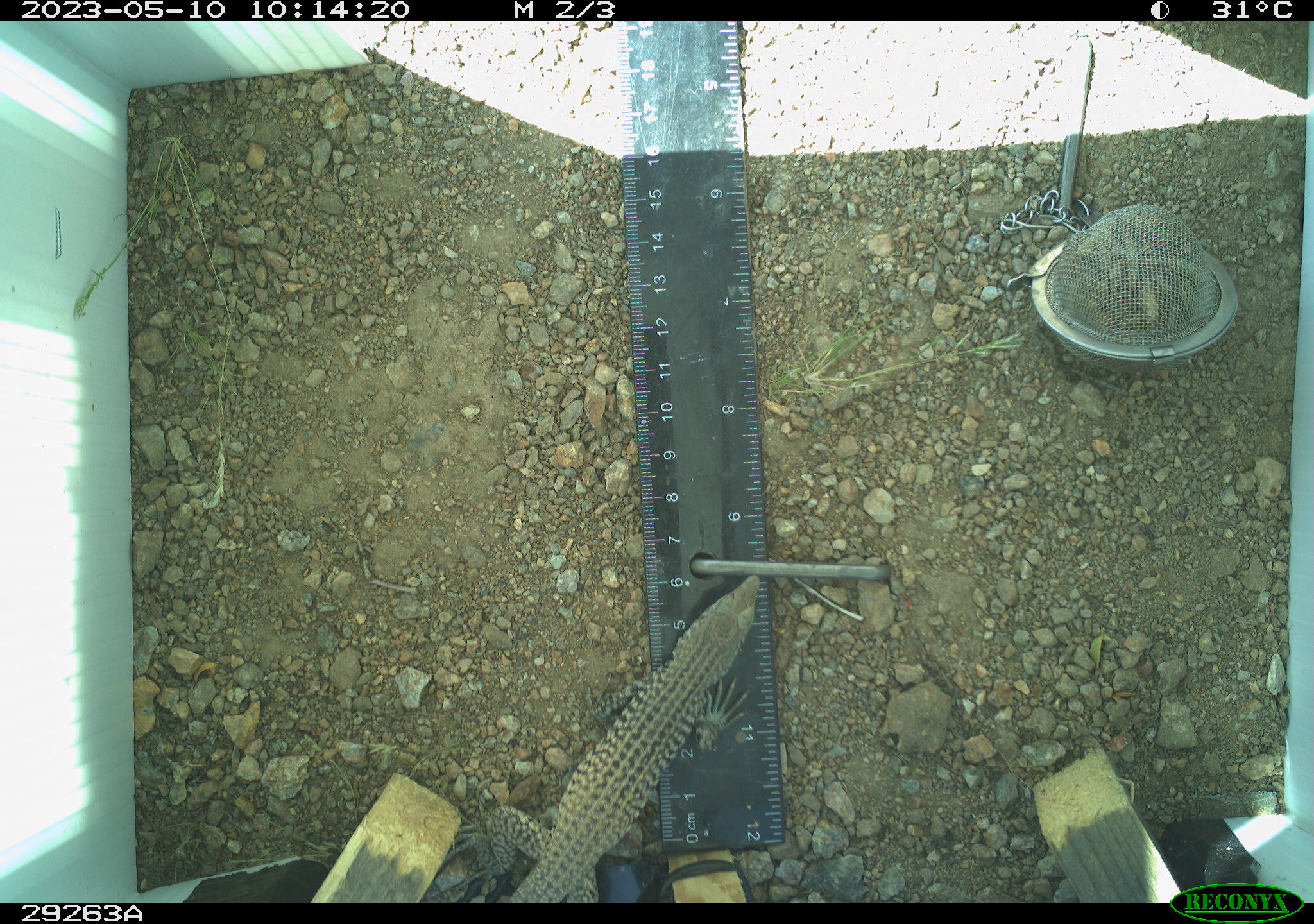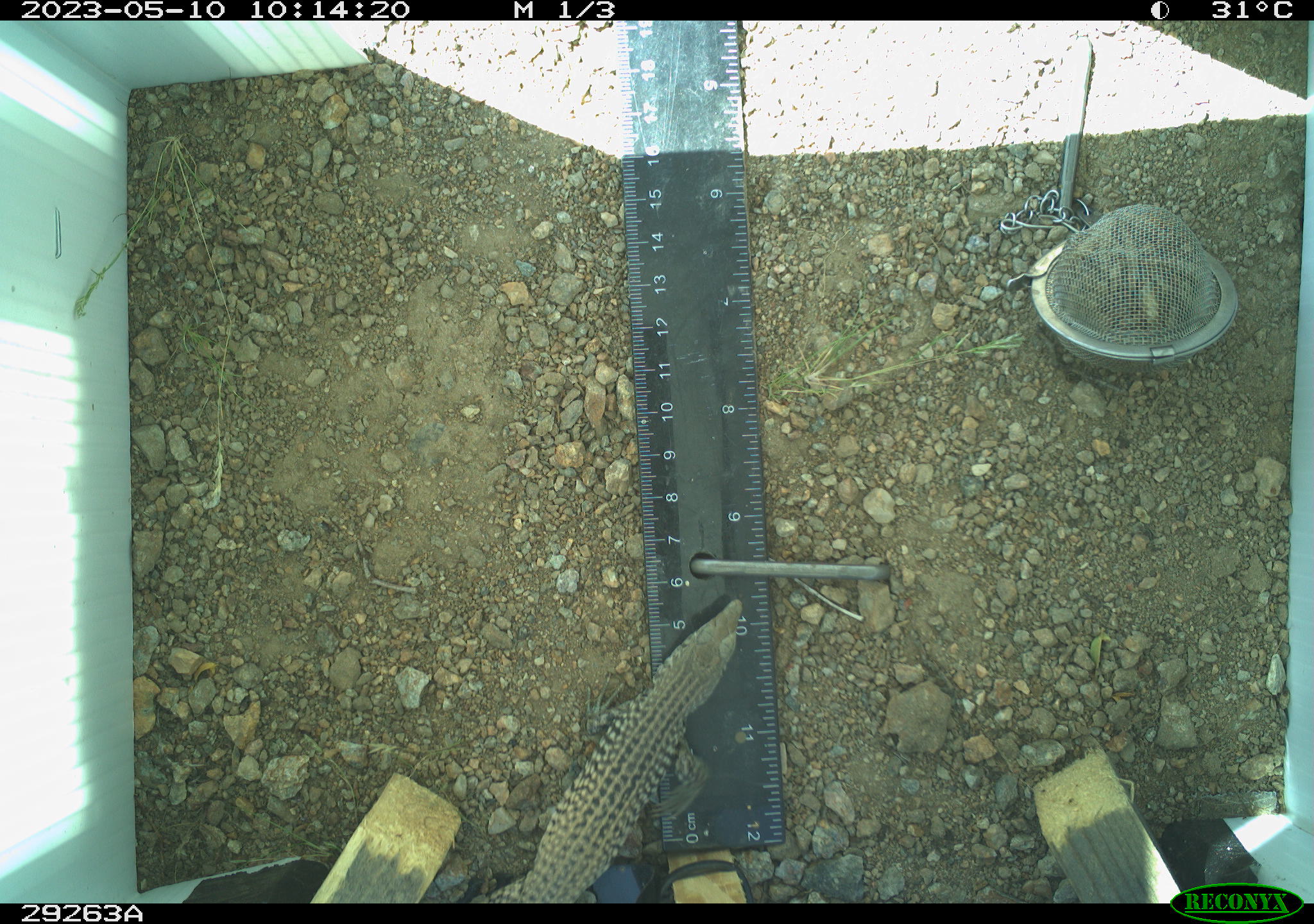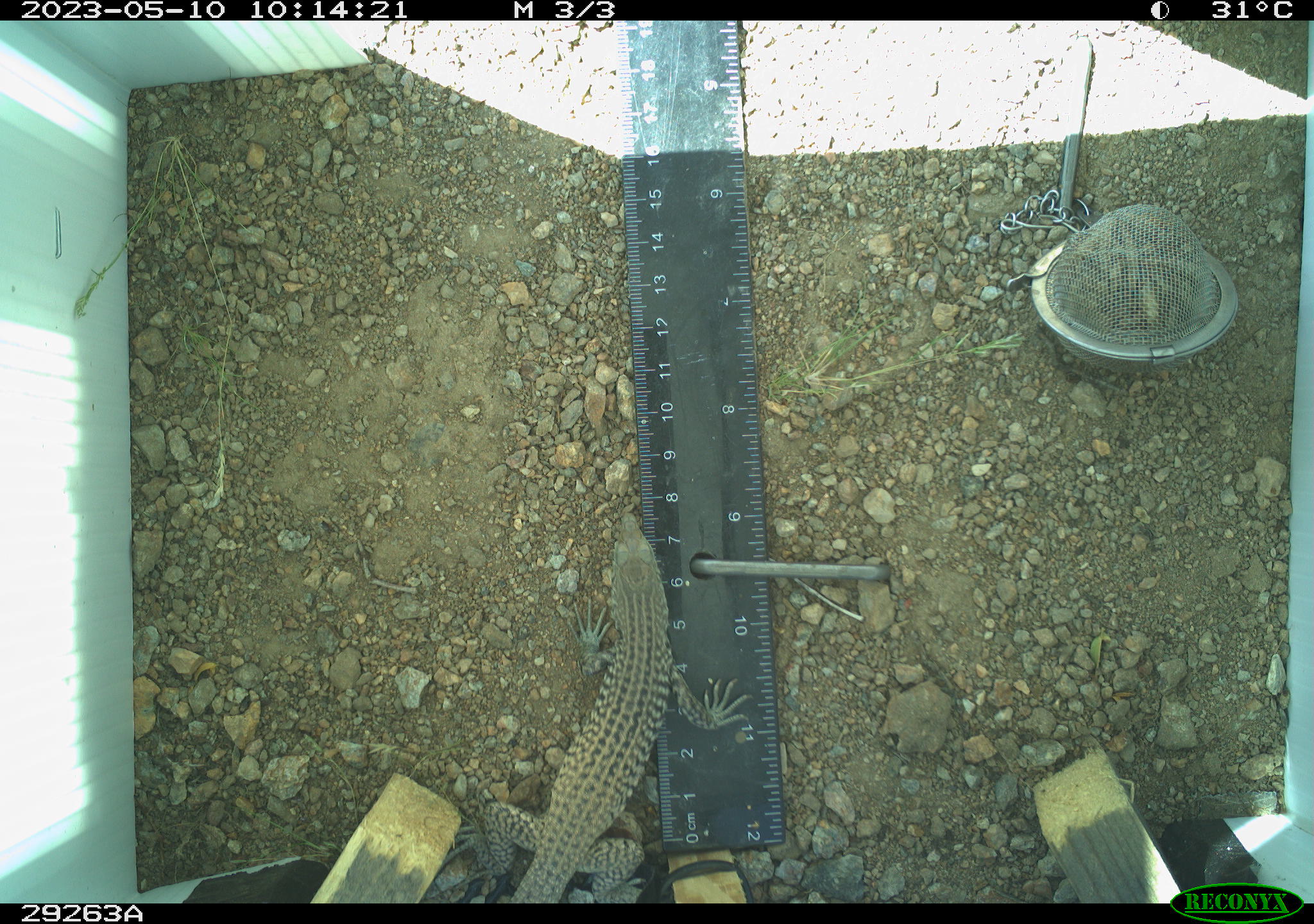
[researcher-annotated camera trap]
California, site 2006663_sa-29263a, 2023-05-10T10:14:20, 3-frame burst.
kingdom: Animalia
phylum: Chordata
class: Reptilia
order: Squamata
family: Teiidae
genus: Aspidoscelis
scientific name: Aspidoscelis tigris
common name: western whiptail